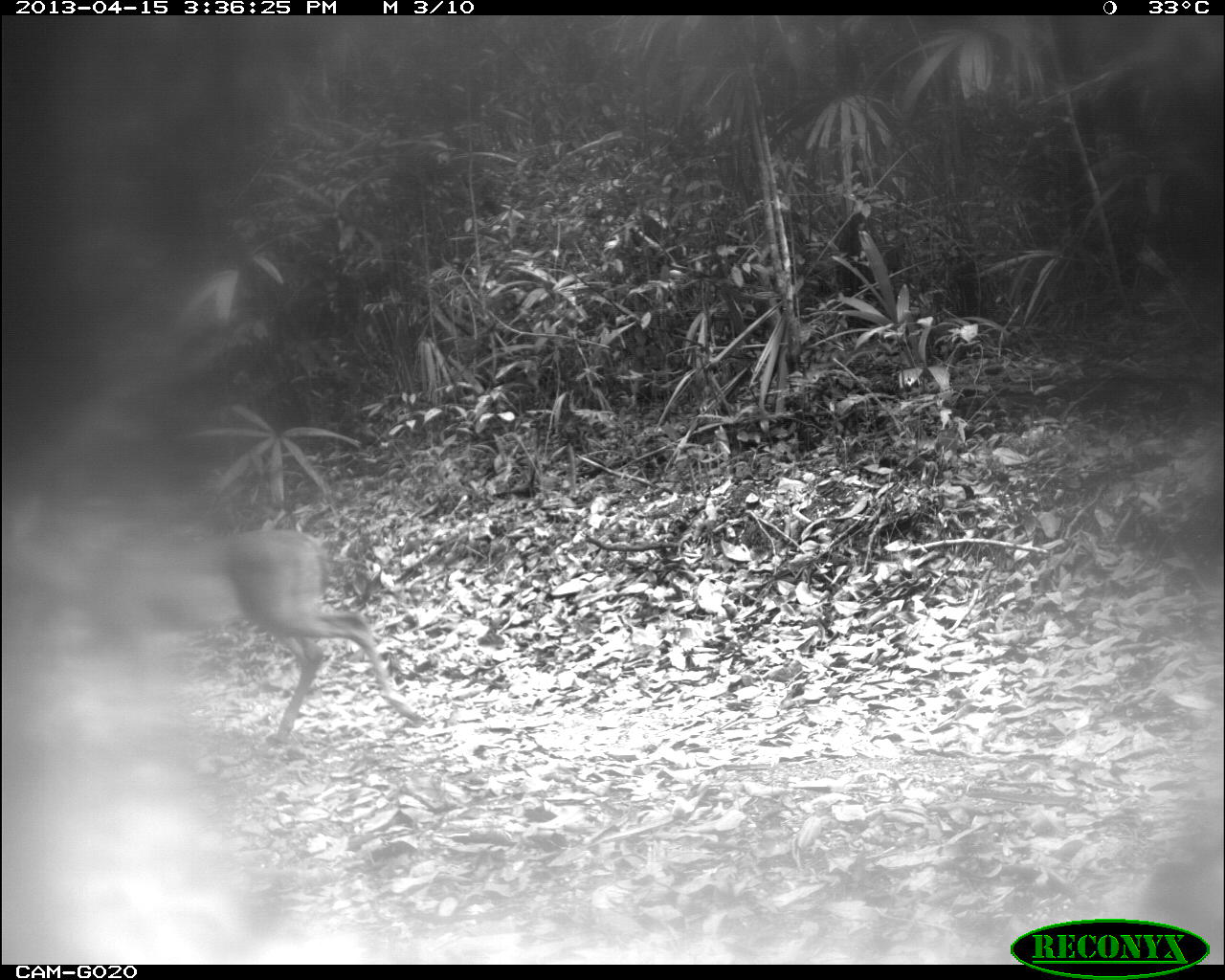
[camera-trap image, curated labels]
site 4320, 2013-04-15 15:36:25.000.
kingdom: Animalia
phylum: Chordata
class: Mammalia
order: Artiodactyla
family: Cervidae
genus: Odocoileus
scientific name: Odocoileus virginianus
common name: white-tailed deer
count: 1